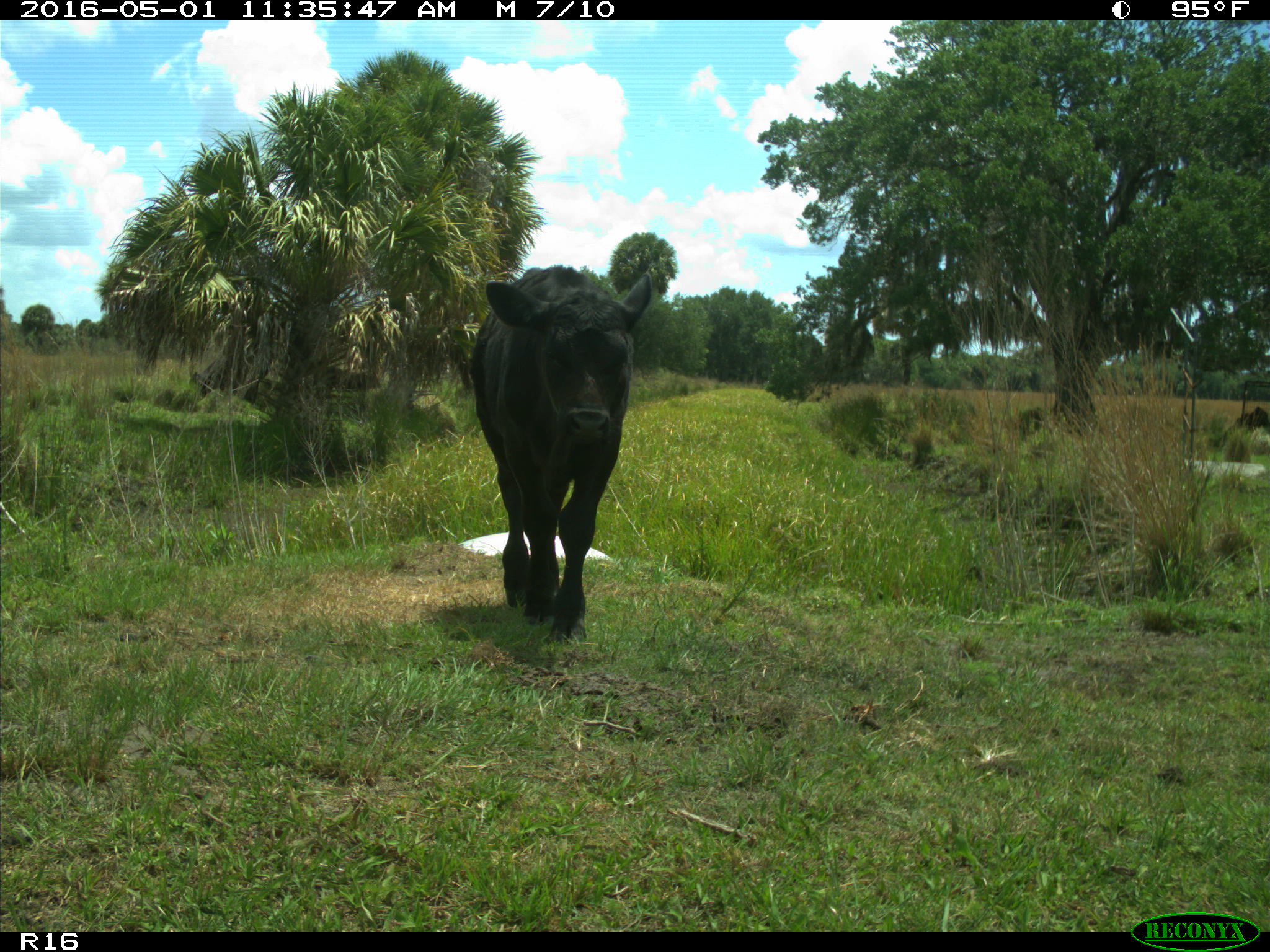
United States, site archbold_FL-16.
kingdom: Animalia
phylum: Chordata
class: Mammalia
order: Artiodactyla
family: Bovidae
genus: Bos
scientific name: Bos taurus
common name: domestic cow